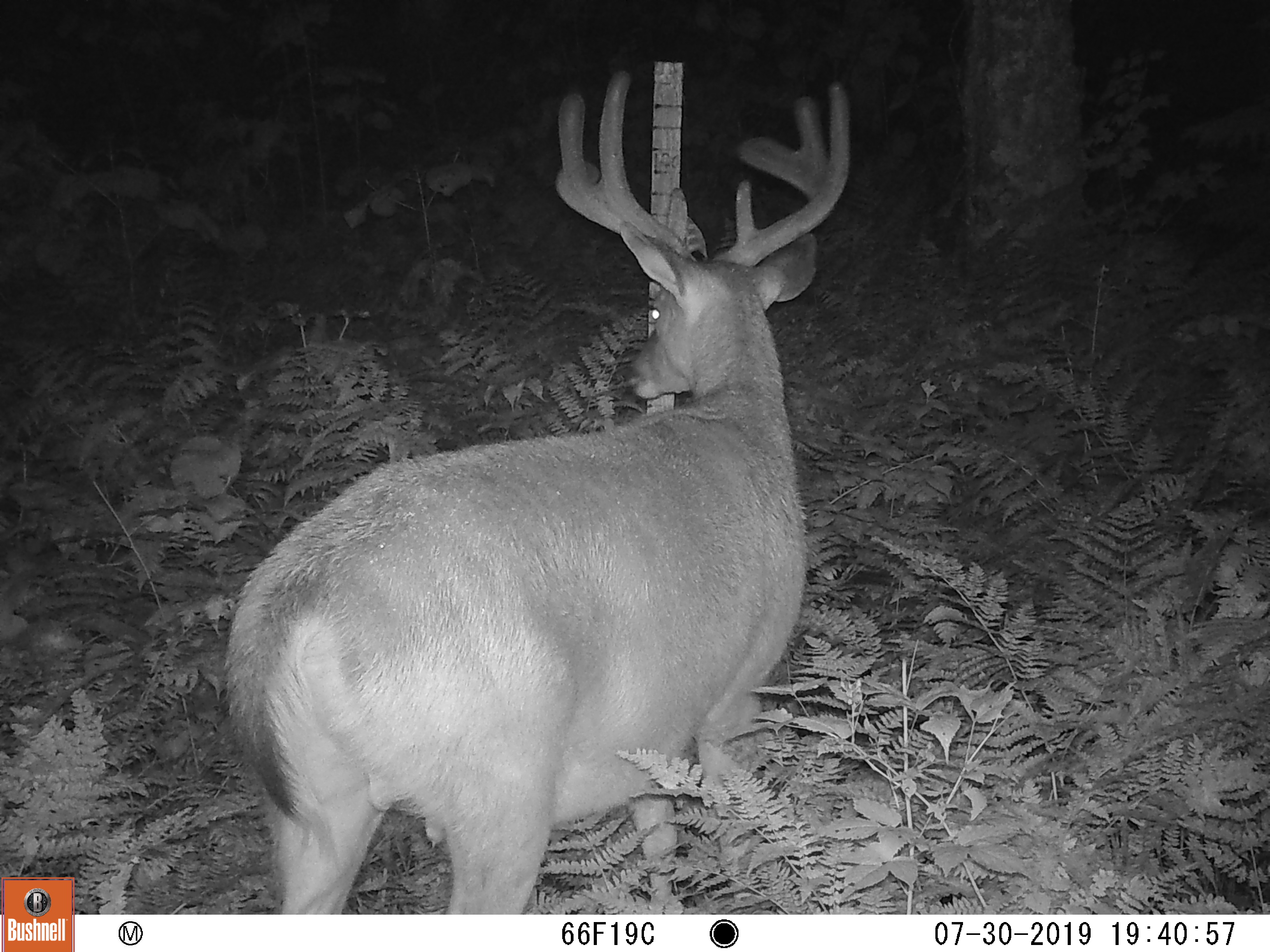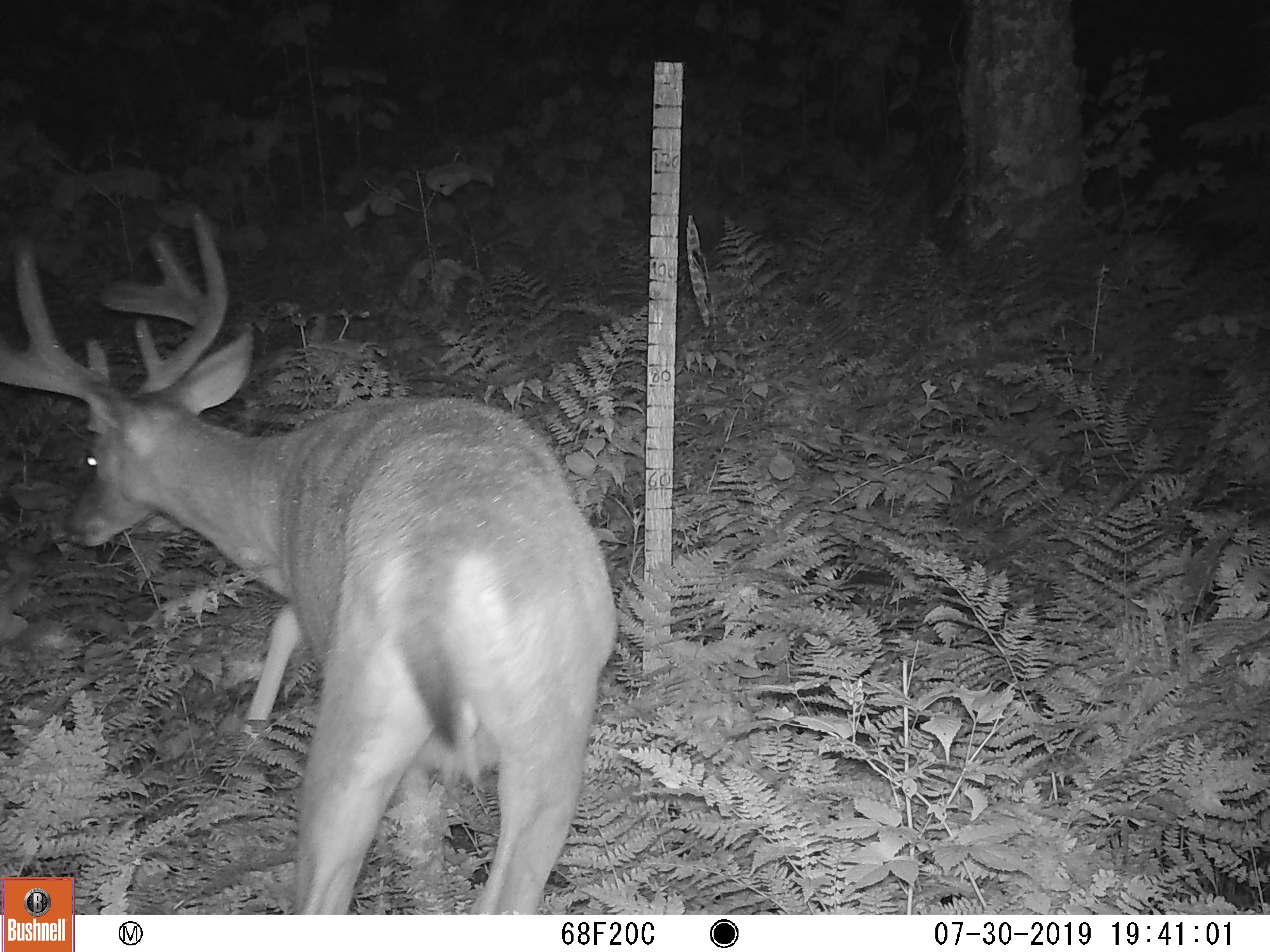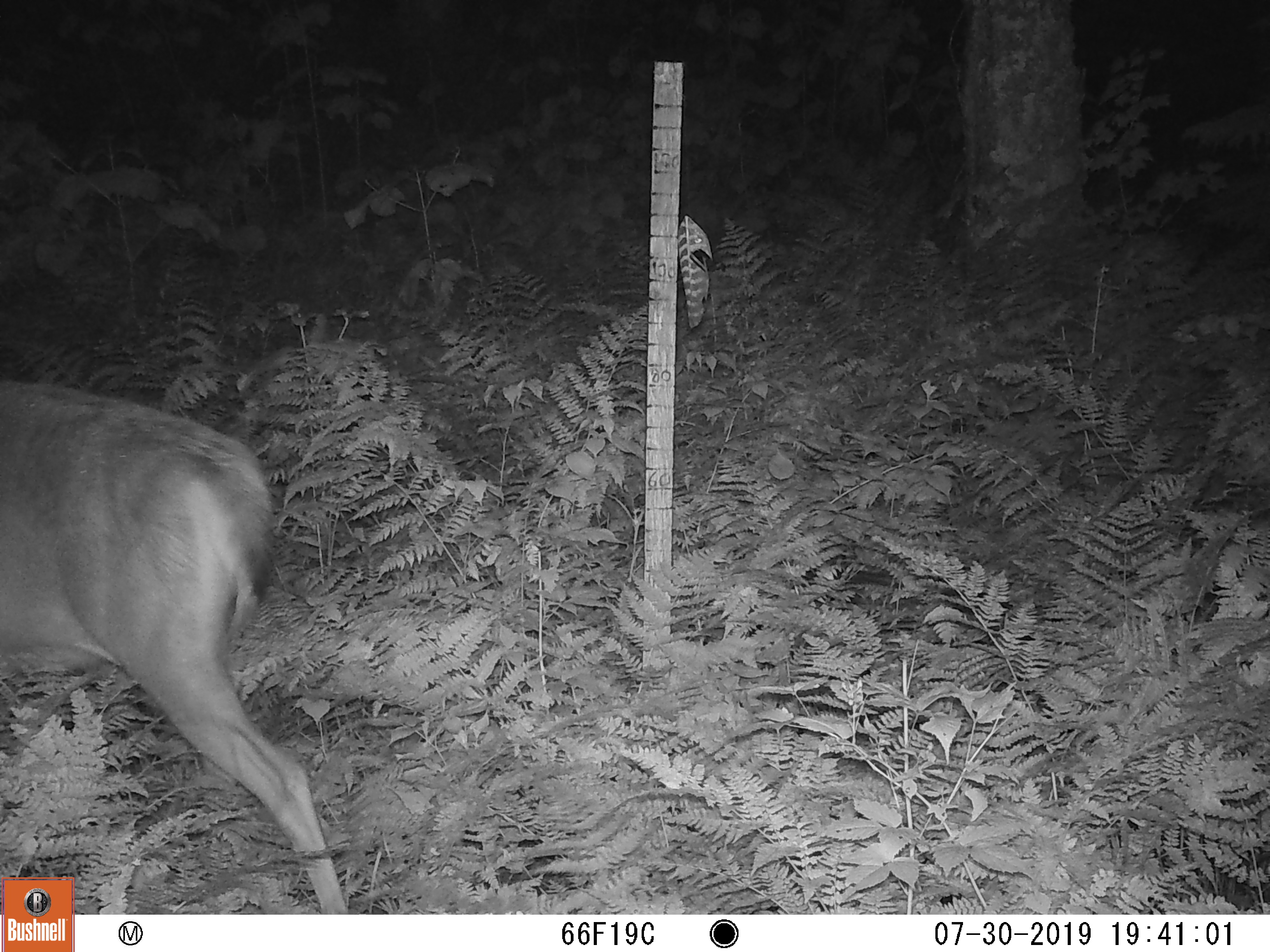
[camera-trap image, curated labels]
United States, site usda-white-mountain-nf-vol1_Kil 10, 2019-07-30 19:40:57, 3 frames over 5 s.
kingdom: Animalia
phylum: Chordata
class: Mammalia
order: Artiodactyla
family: Cervidae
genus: Odocoileus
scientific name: Odocoileus virginianus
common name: white-tailed deer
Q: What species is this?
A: White-tailed deer (Odocoileus virginianus).